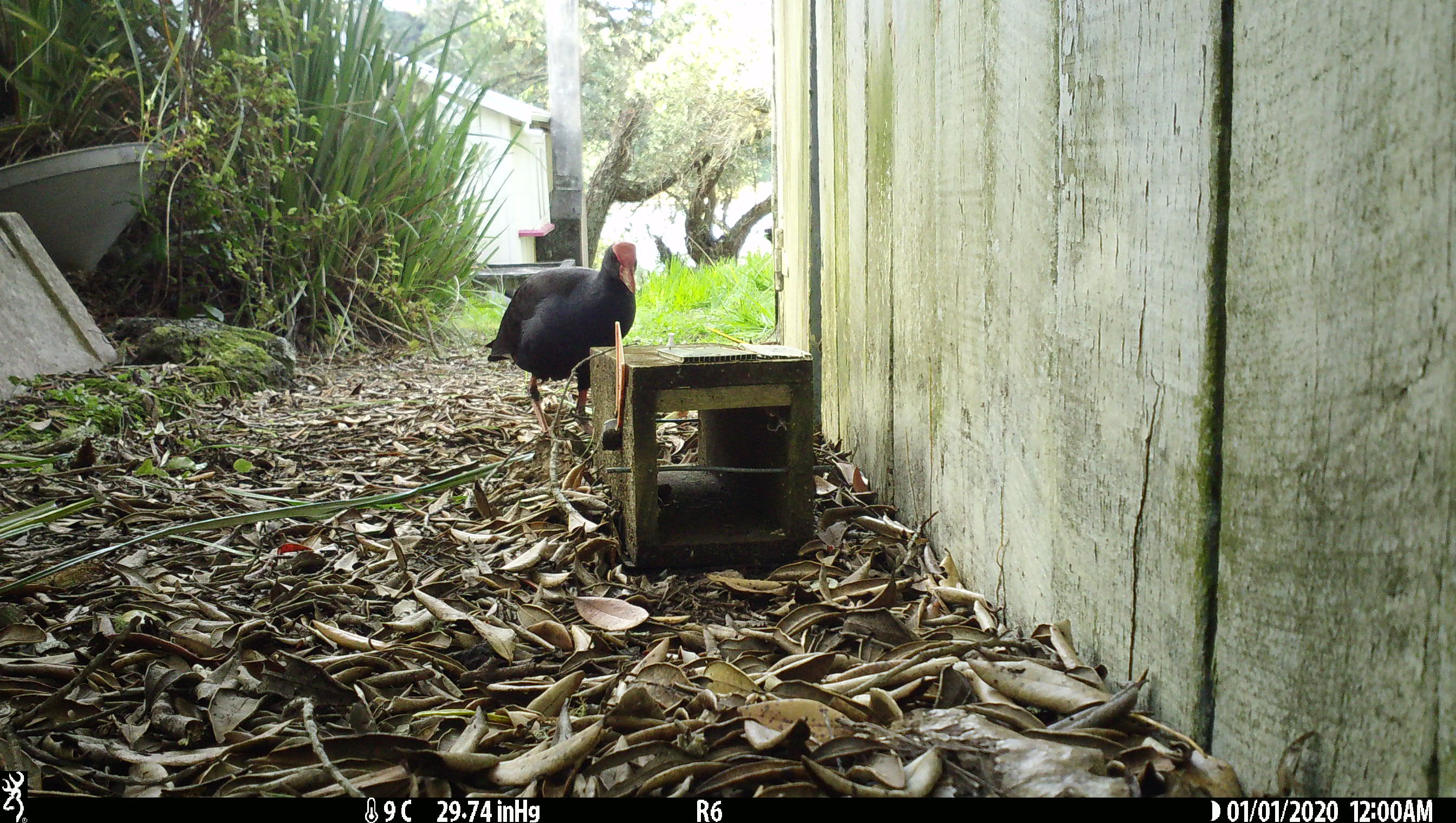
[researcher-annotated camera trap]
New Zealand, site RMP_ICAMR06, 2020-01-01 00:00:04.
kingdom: Animalia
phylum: Chordata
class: Aves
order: Gruiformes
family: Rallidae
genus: Porphyrio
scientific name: Porphyrio melanotus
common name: australasian swamphen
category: pukeko